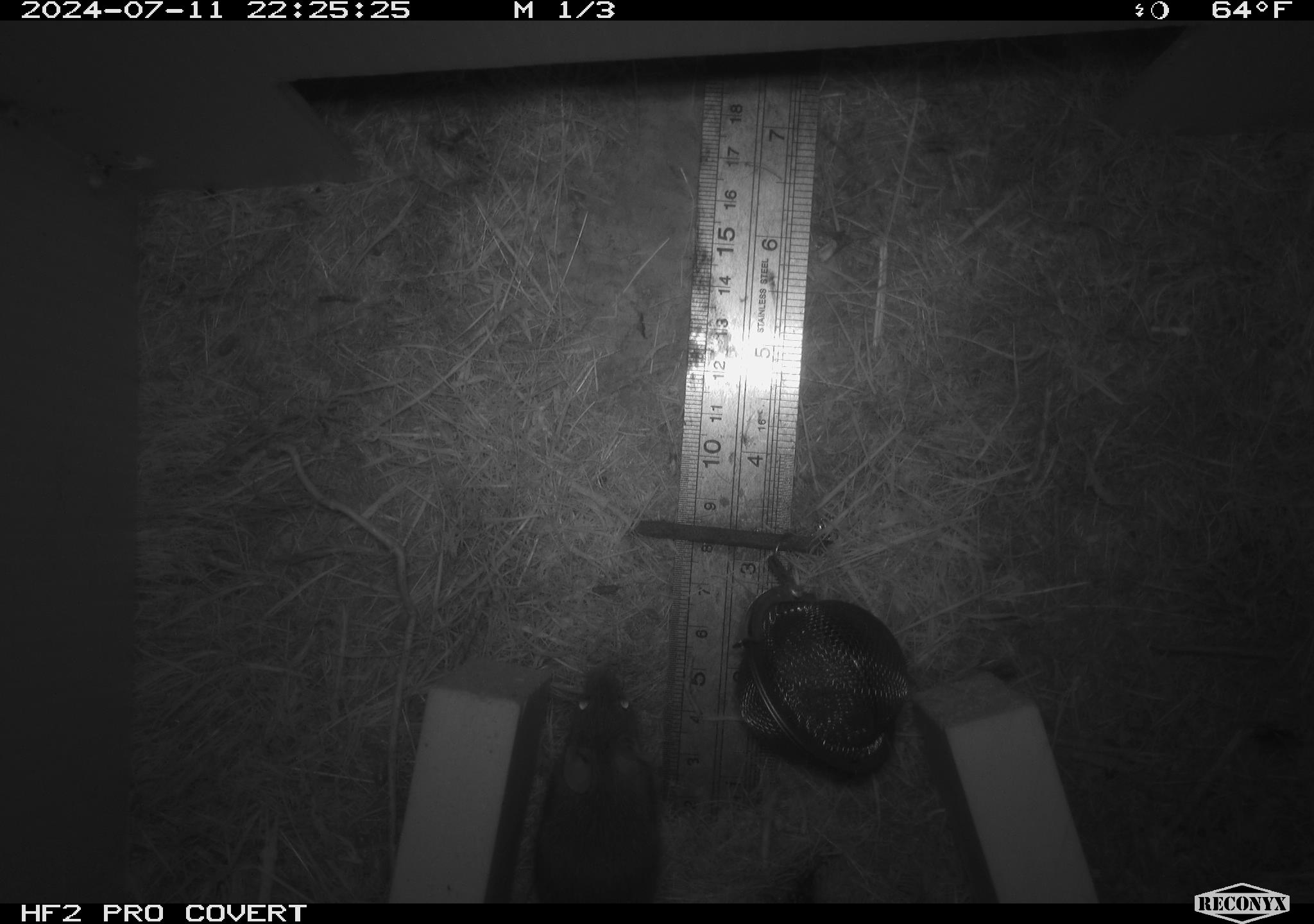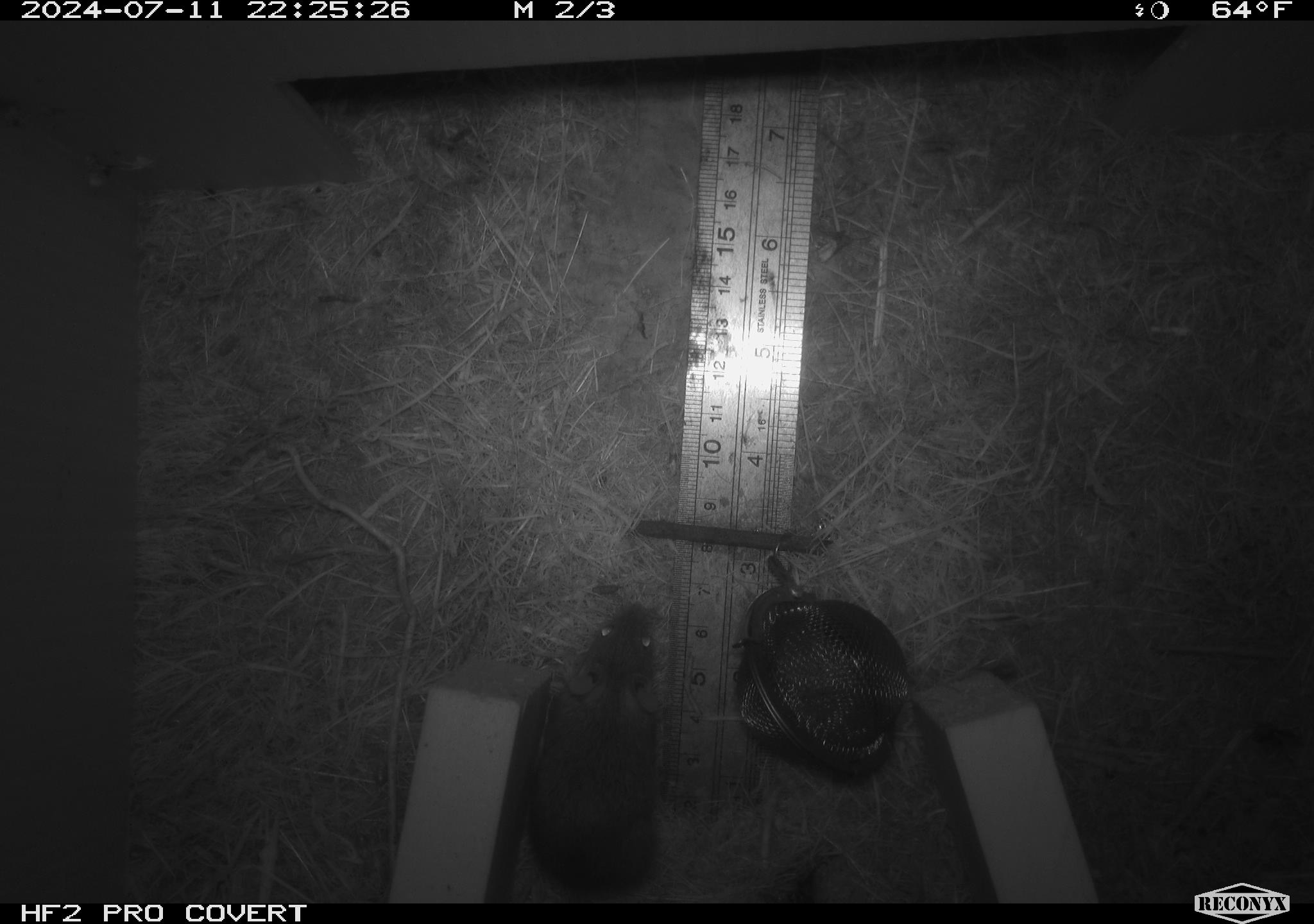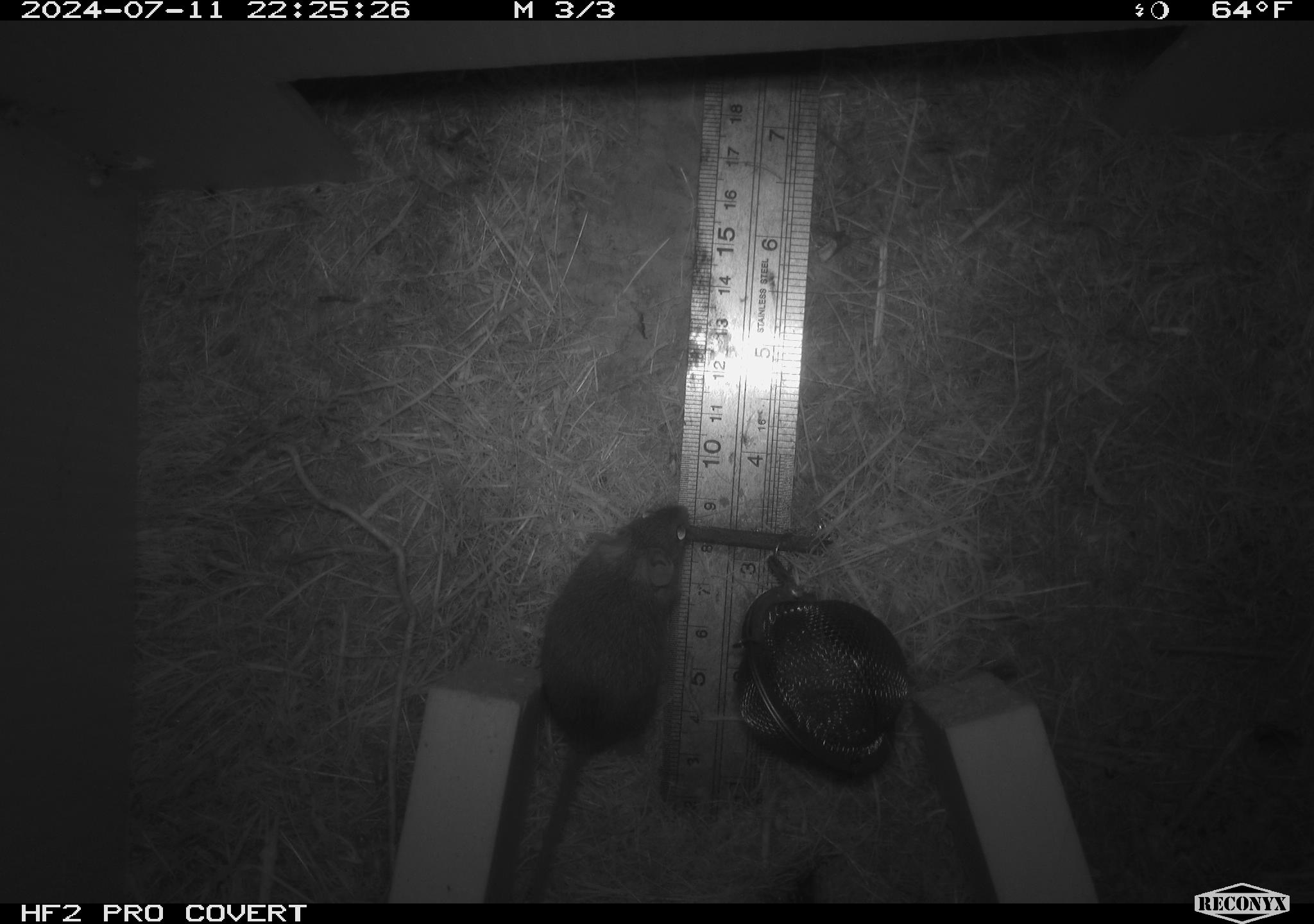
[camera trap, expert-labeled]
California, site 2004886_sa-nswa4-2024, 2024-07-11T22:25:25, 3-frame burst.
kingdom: Animalia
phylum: Chordata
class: Mammalia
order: Rodentia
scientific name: Rodentia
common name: mouse species